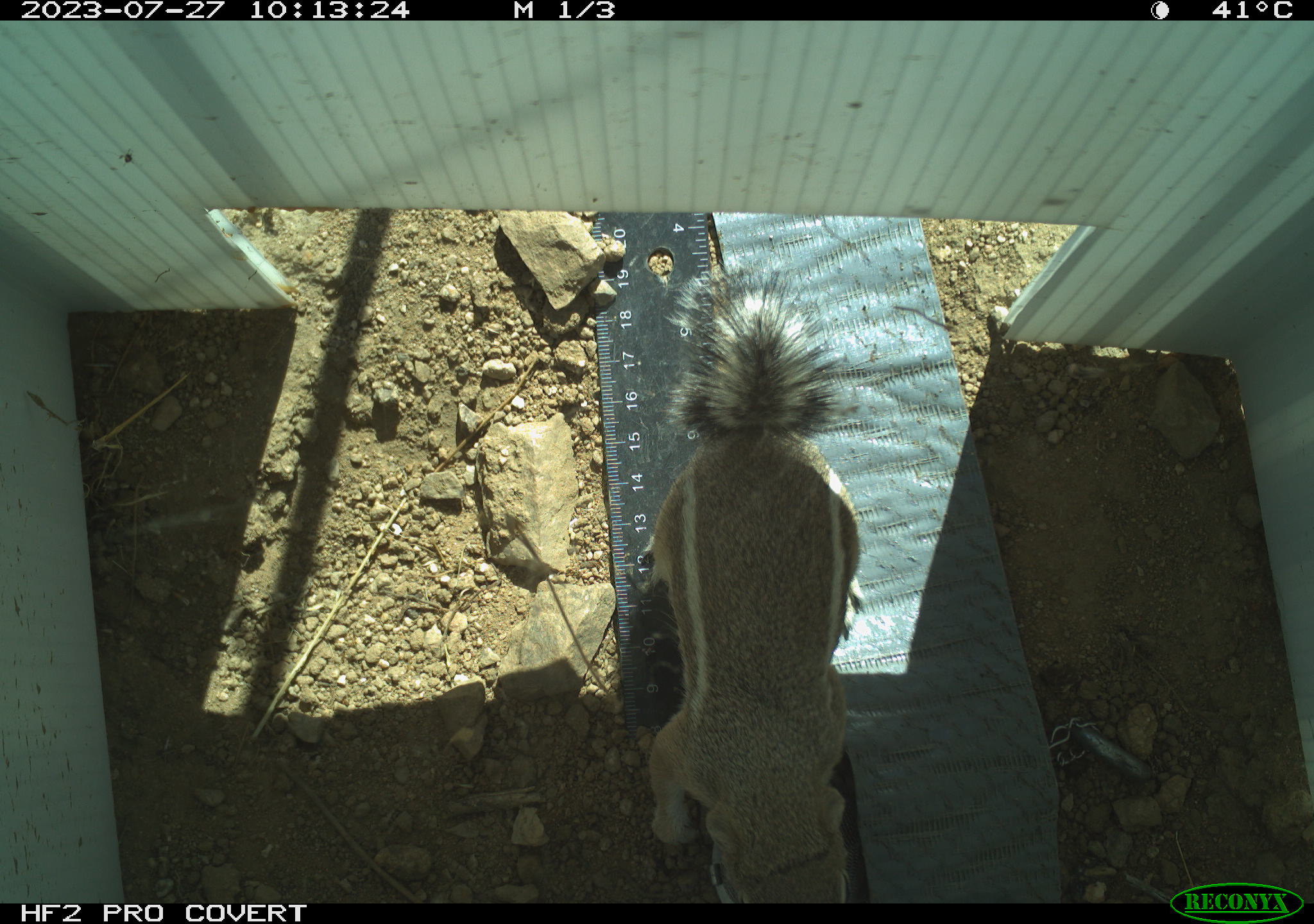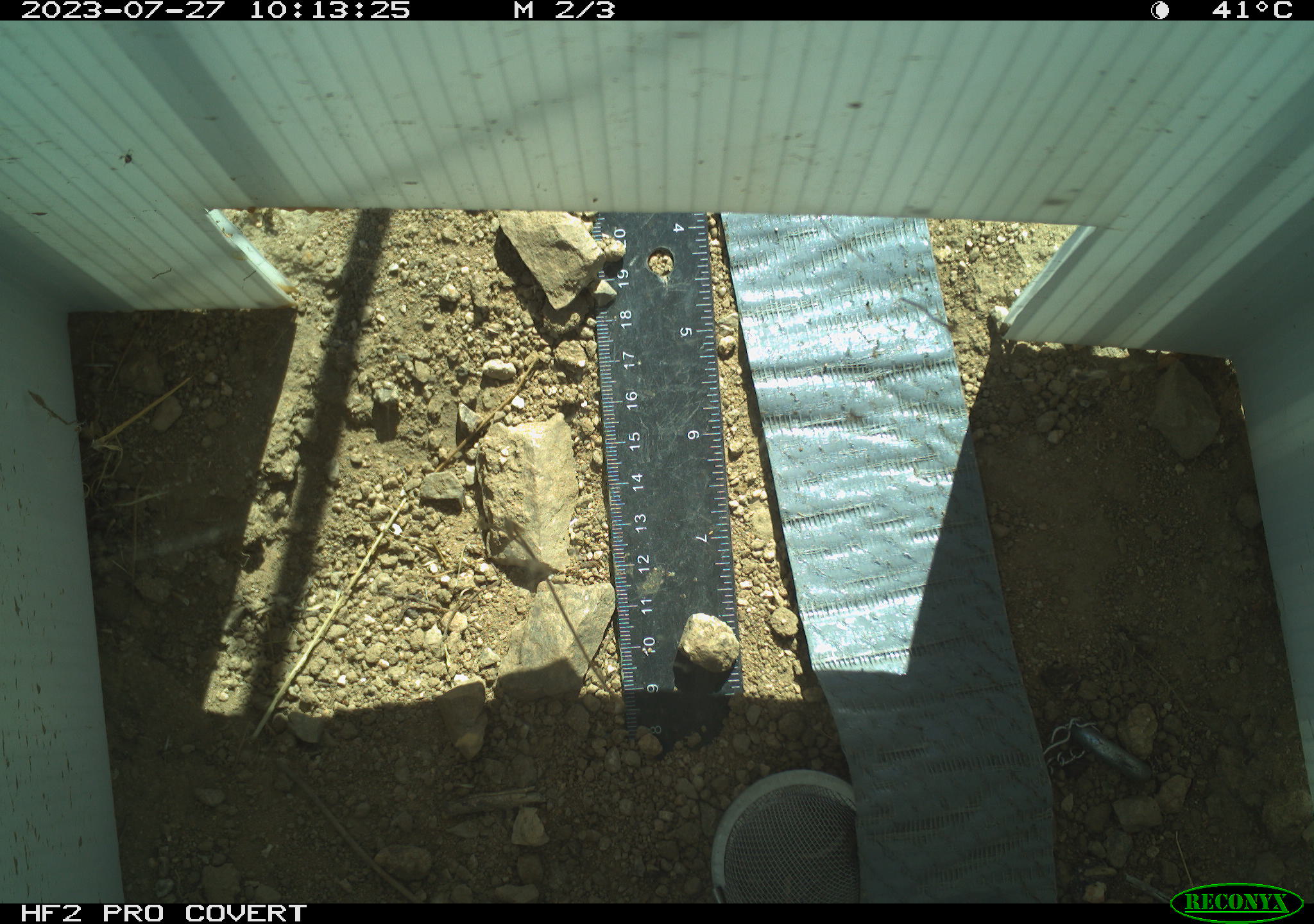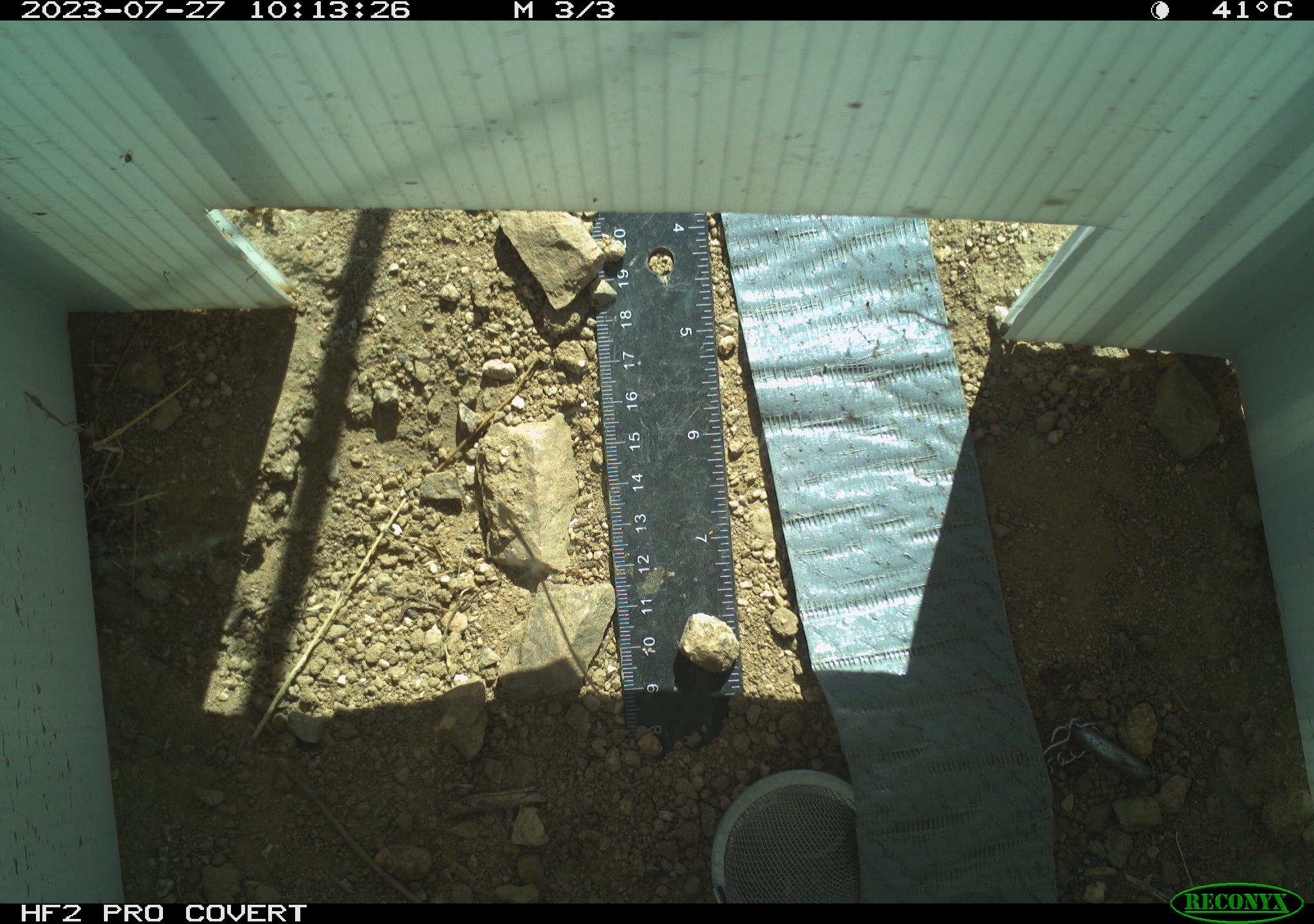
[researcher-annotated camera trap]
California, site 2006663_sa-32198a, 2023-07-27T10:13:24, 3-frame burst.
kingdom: Animalia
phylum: Chordata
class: Mammalia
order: Rodentia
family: Sciuridae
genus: Ammospermophilus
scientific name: Ammospermophilus leucurus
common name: white-tailed antelope squirrel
White-tailed antelope squirrel (Ammospermophilus leucurus).